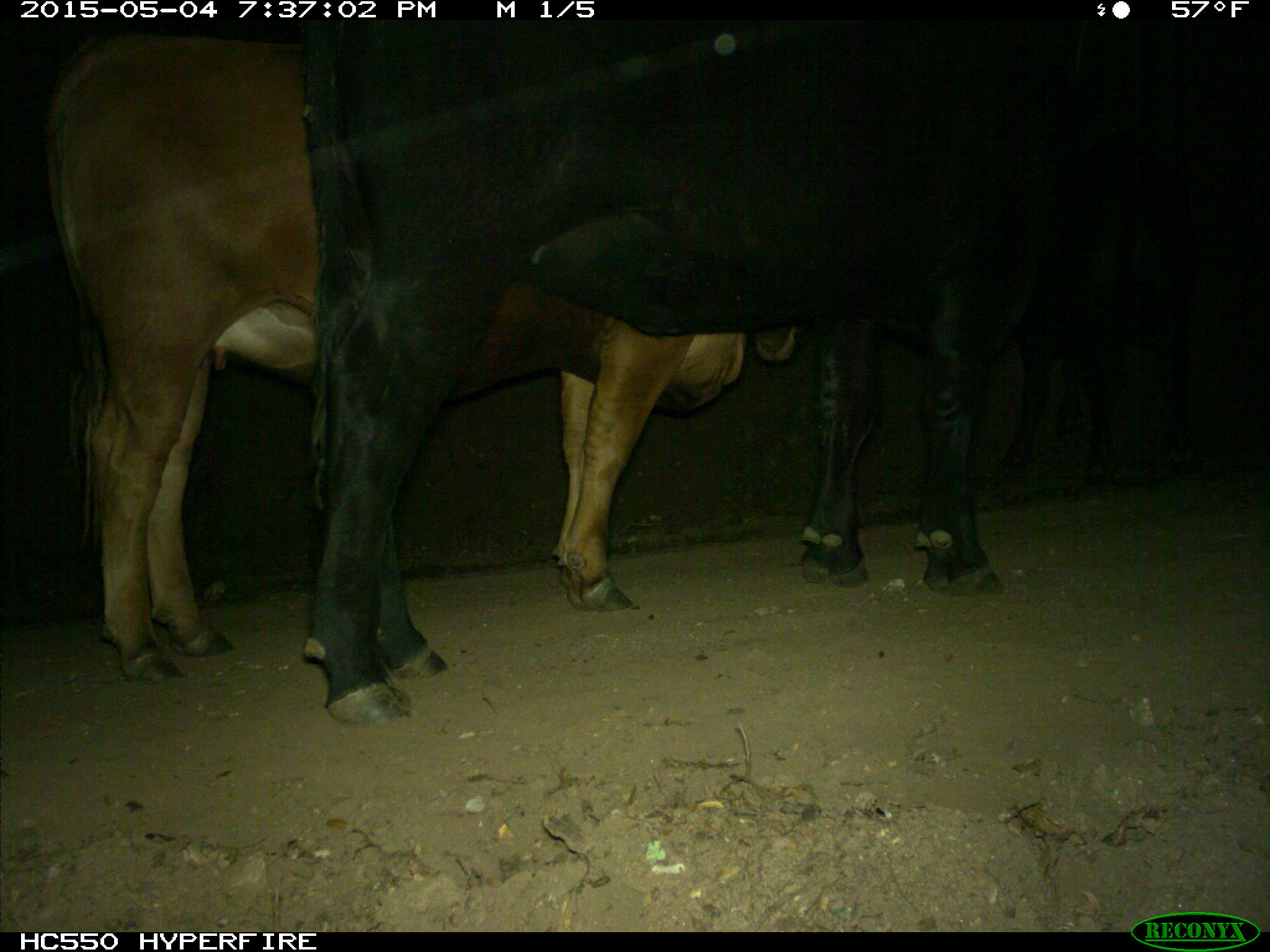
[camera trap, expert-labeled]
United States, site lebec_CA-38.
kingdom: Animalia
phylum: Chordata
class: Mammalia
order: Artiodactyla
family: Bovidae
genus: Bos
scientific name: Bos taurus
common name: domestic cow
Bos taurus (domestic cow).